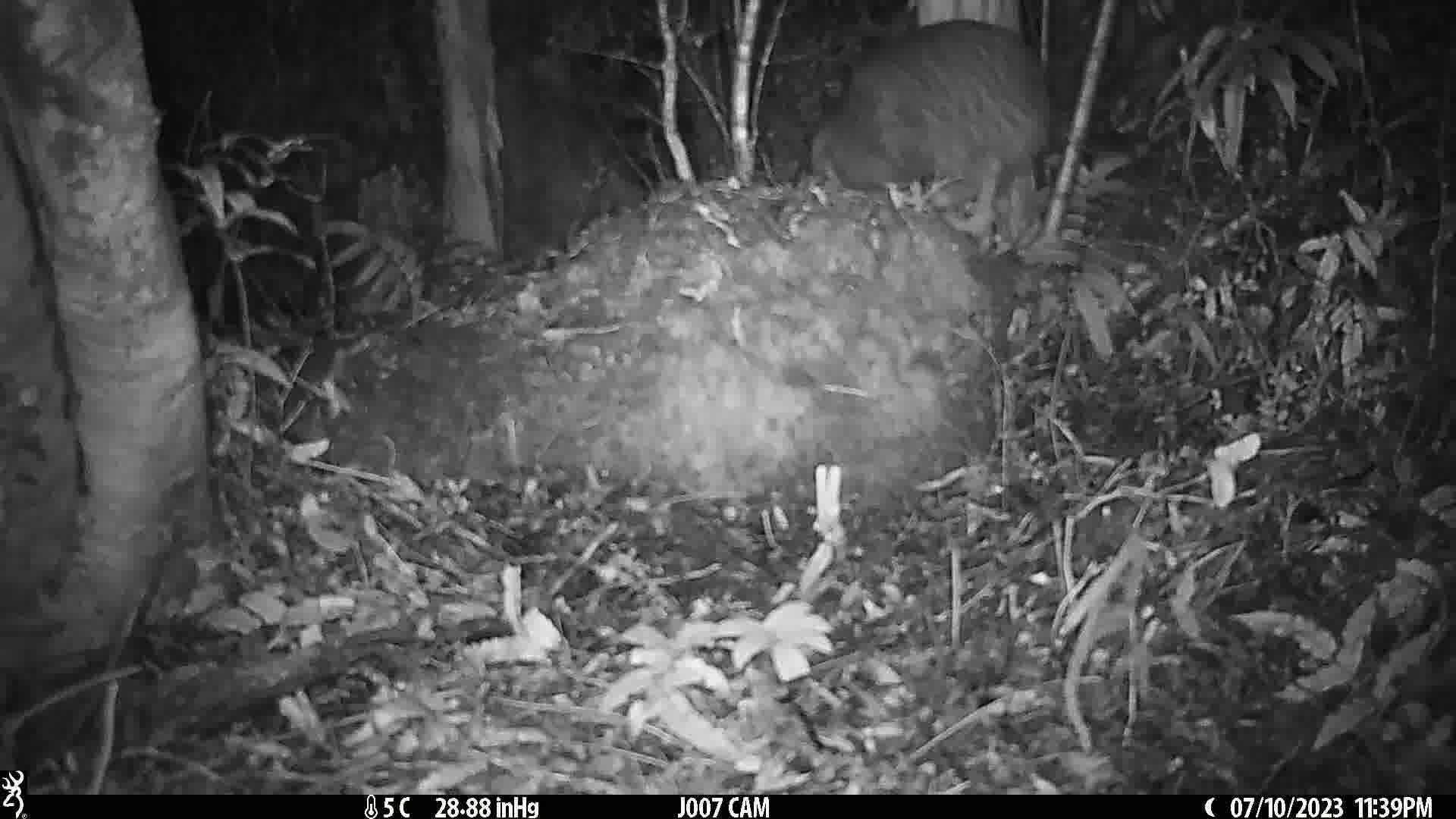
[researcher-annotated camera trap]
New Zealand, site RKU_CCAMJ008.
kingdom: Animalia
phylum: Chordata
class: Aves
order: Apterygiformes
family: Apterygidae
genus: Apteryx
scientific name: Apteryx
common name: kiwi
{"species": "kiwi (Apteryx)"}